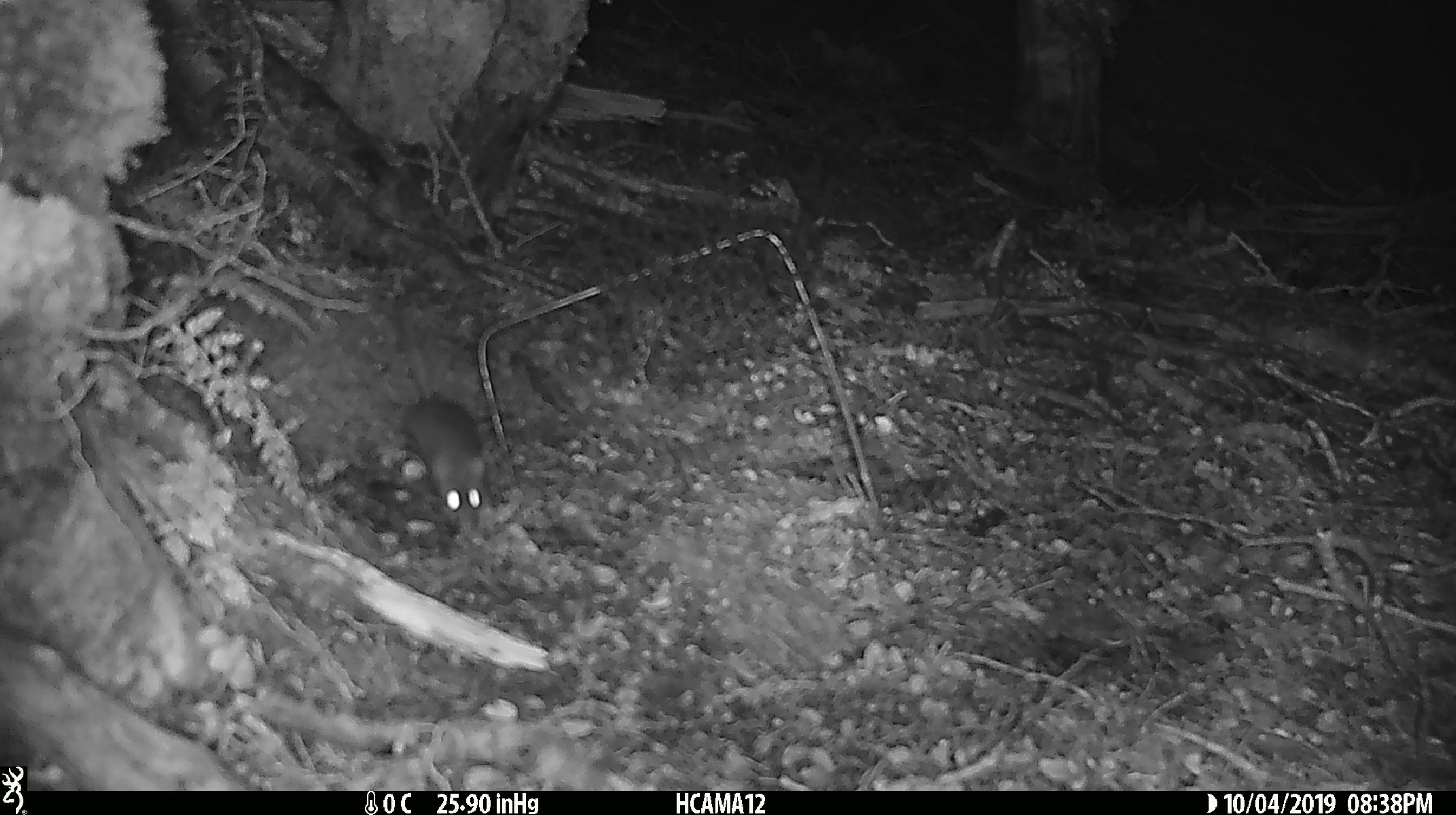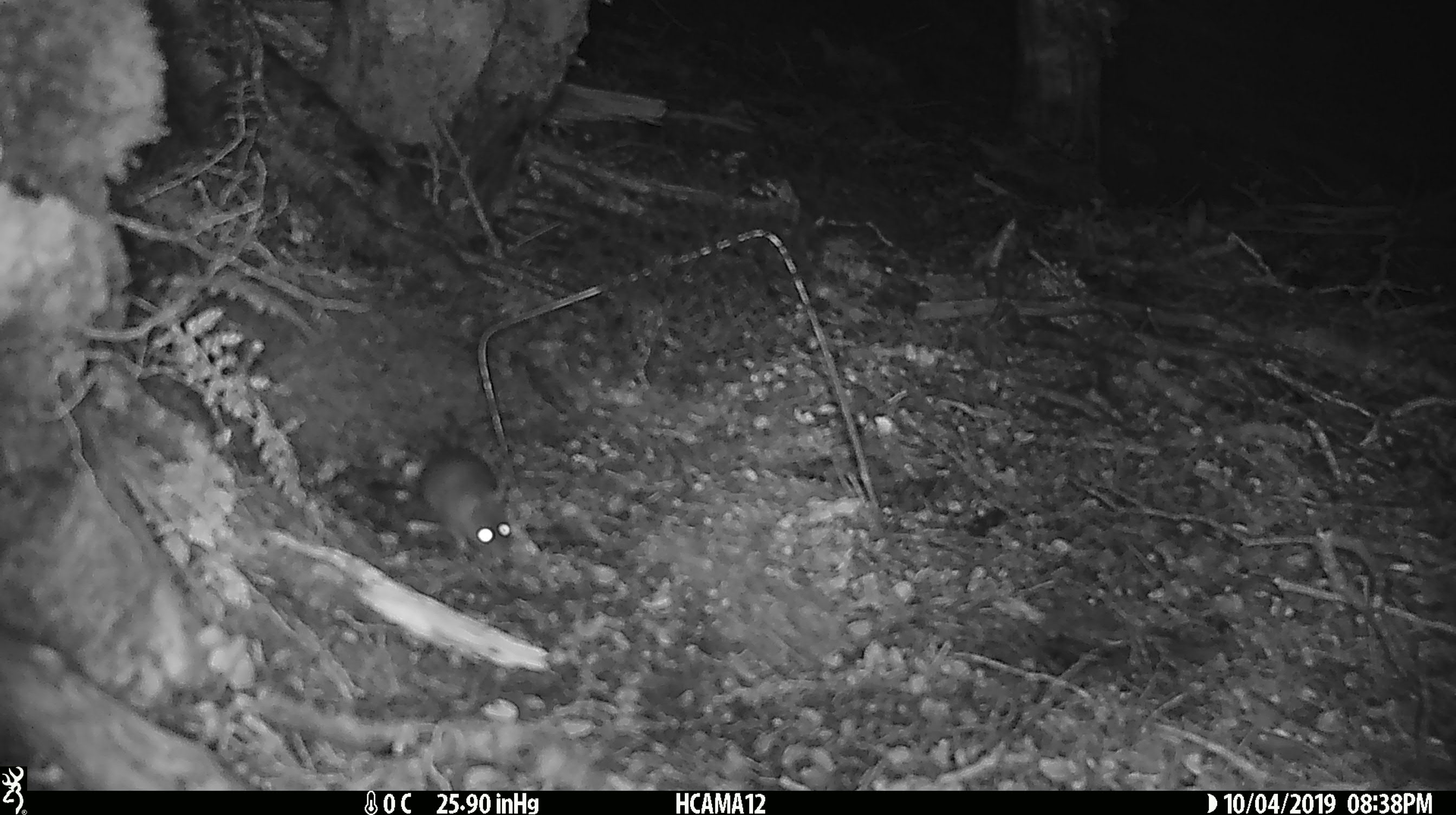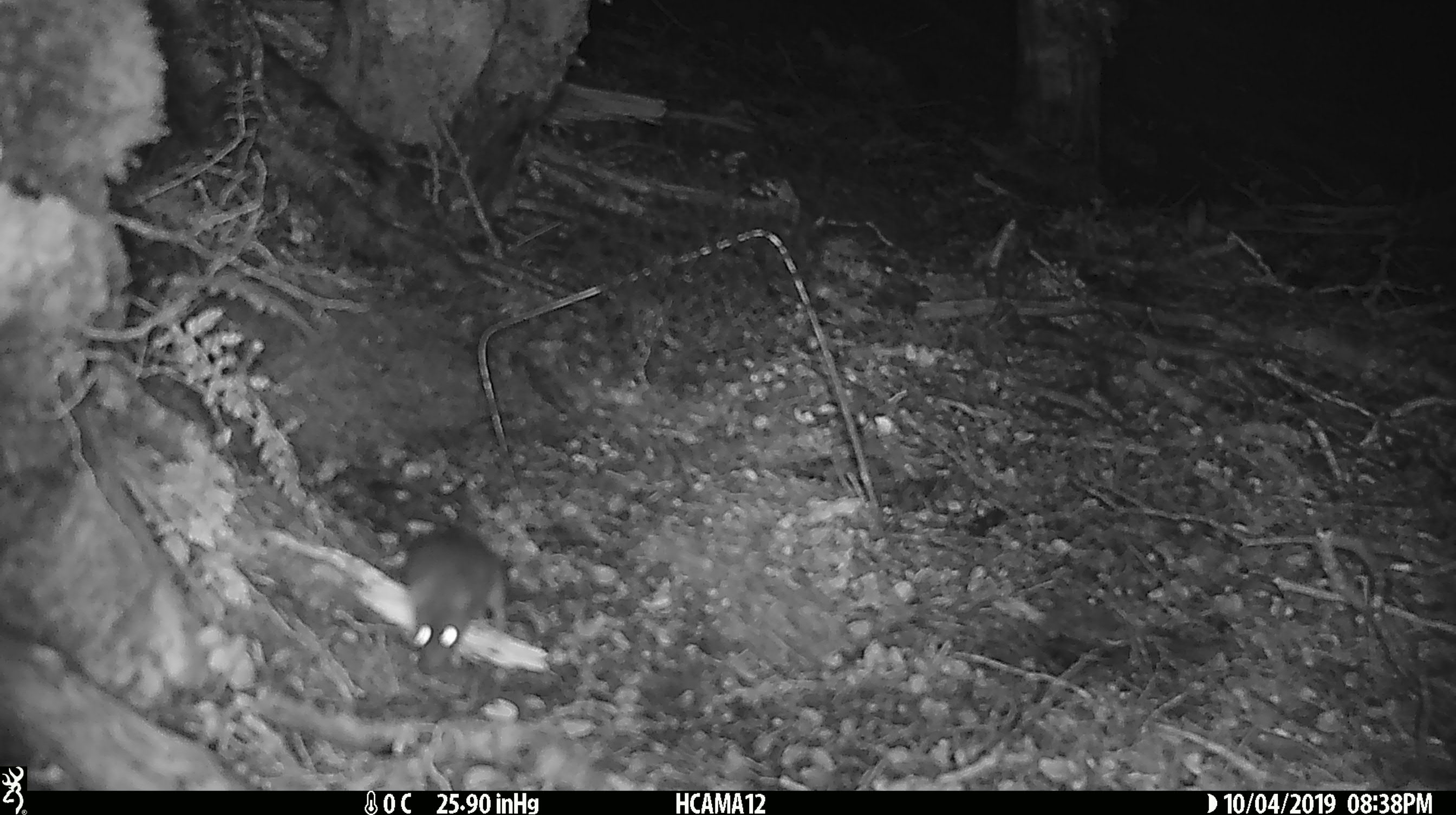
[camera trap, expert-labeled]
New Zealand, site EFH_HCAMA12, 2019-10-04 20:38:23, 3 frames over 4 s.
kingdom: Animalia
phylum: Chordata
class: Mammalia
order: Rodentia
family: Muridae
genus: Mus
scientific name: Mus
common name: mouse